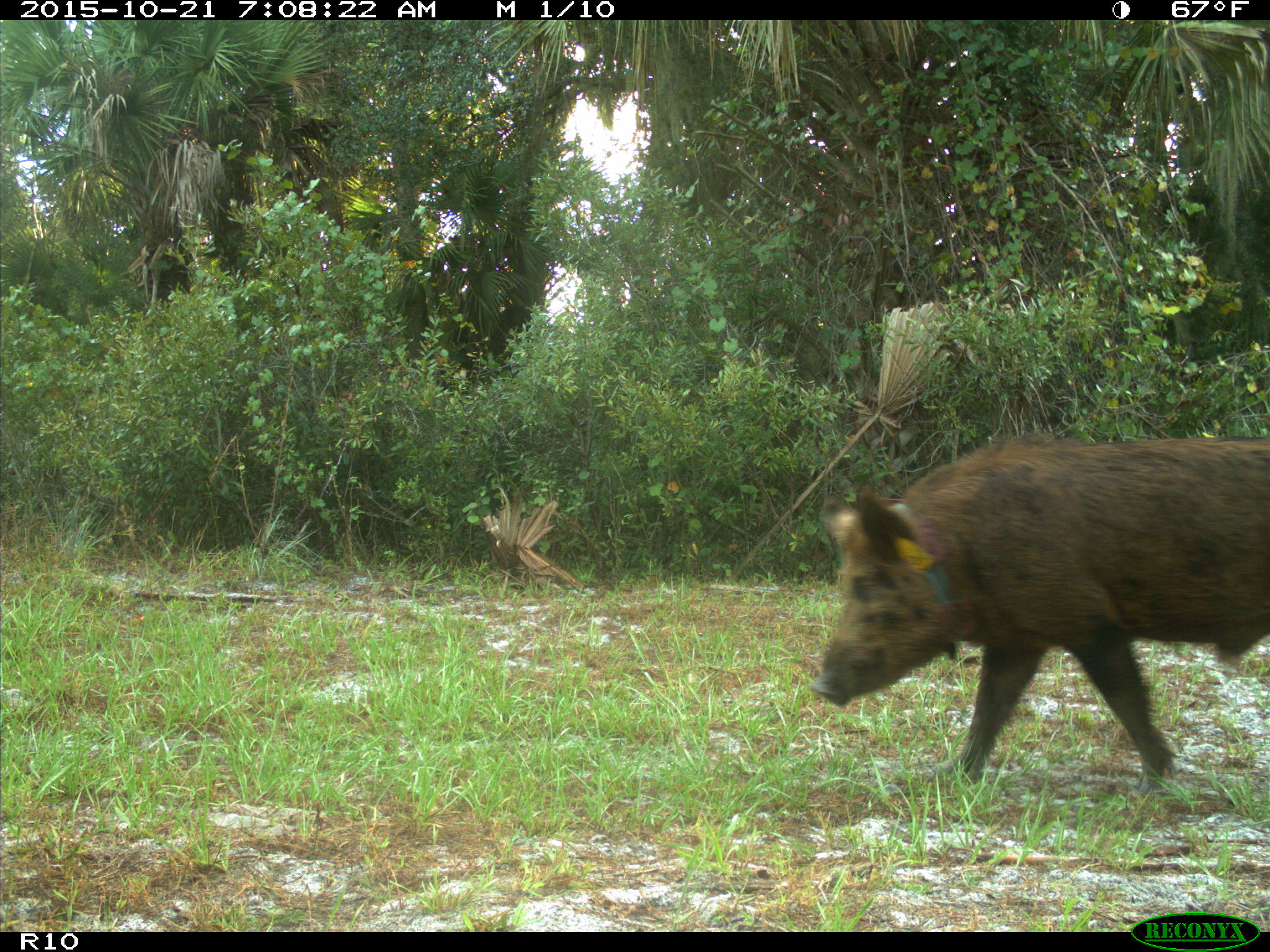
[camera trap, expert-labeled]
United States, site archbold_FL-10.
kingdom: Animalia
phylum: Chordata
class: Mammalia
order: Artiodactyla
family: Suidae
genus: Sus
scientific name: Sus scrofa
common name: wild boar